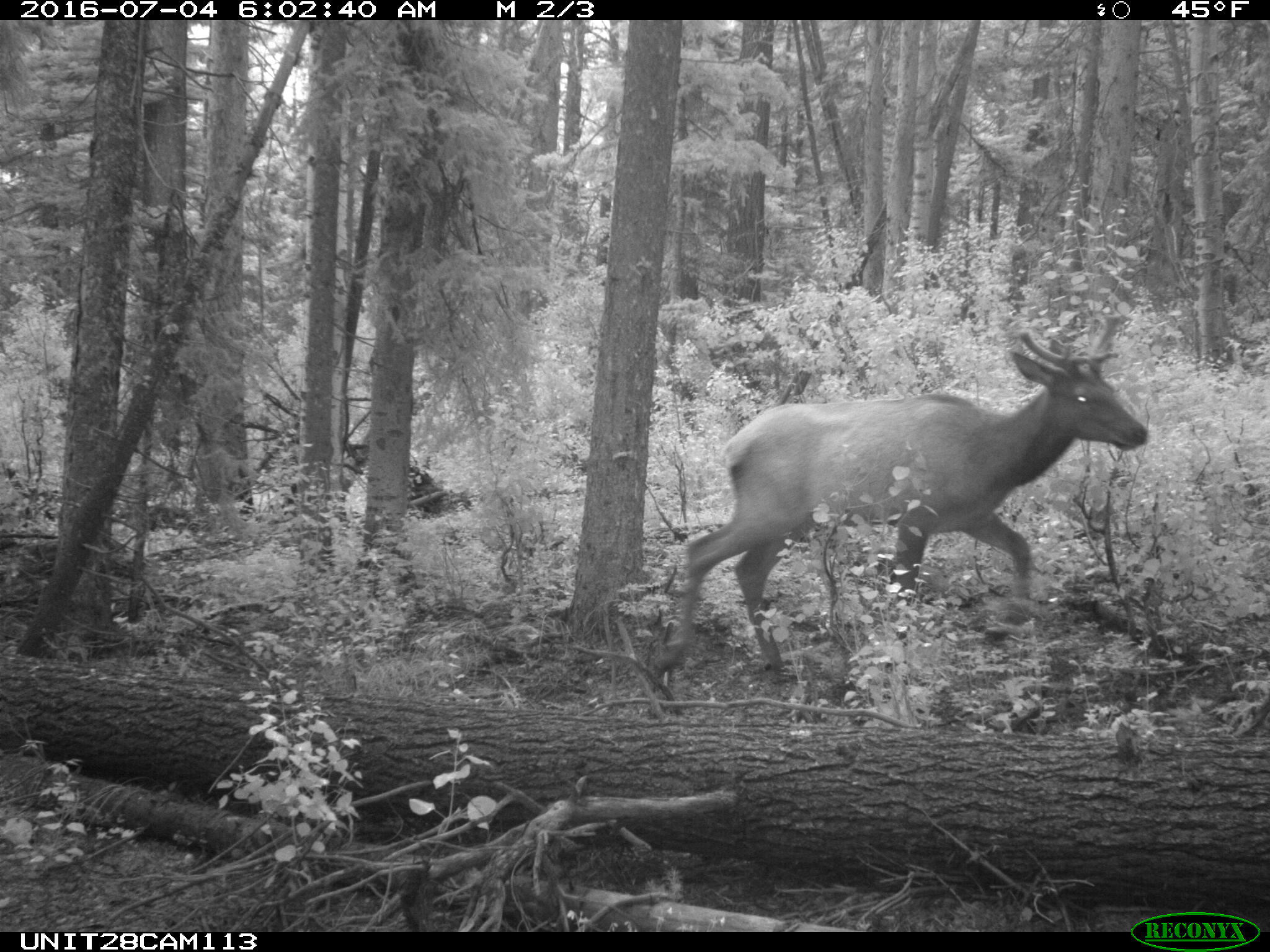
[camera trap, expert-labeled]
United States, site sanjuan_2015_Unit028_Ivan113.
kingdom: Animalia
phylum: Chordata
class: Mammalia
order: Artiodactyla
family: Cervidae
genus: Cervus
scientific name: Cervus elaphus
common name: red deer